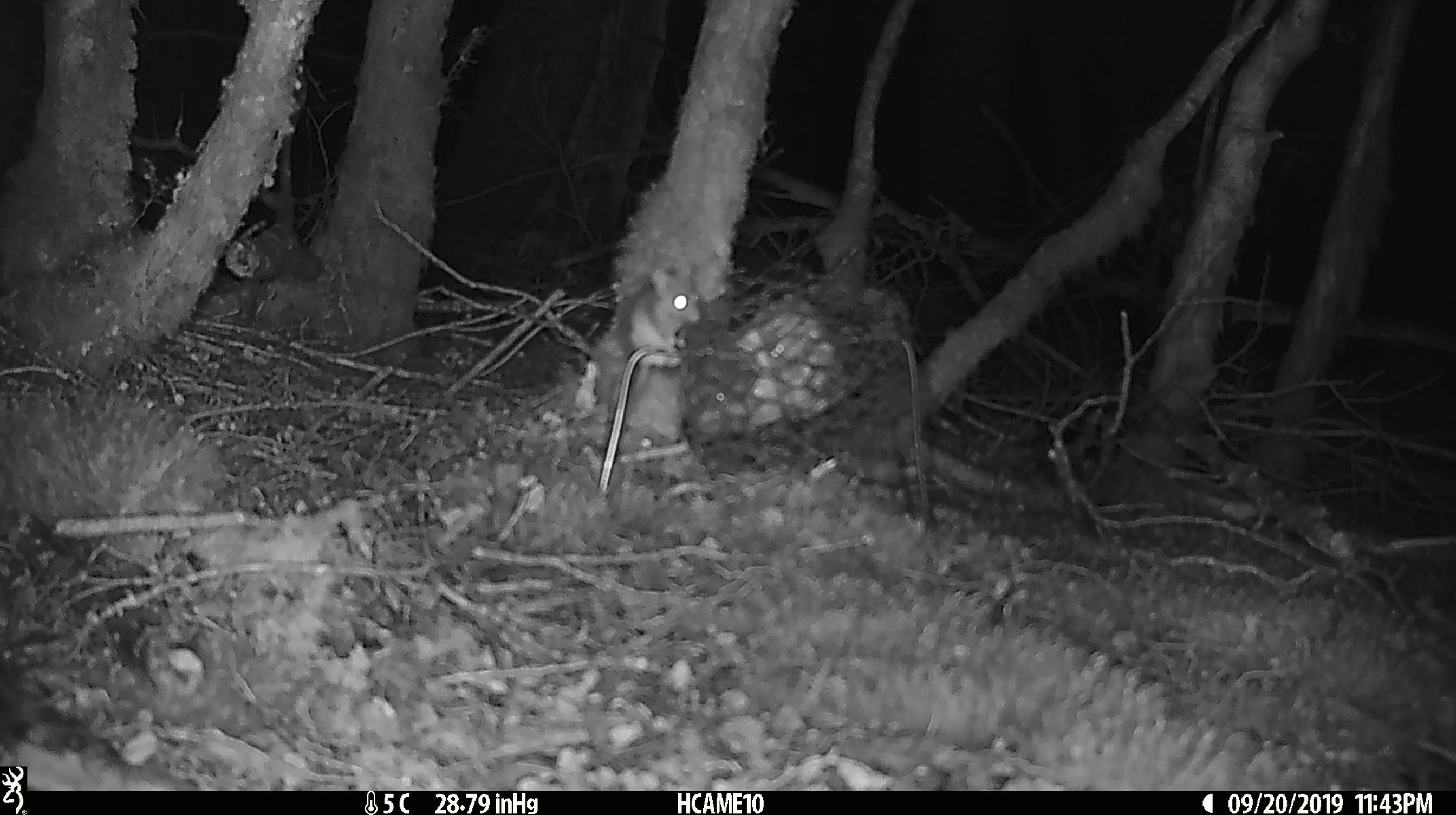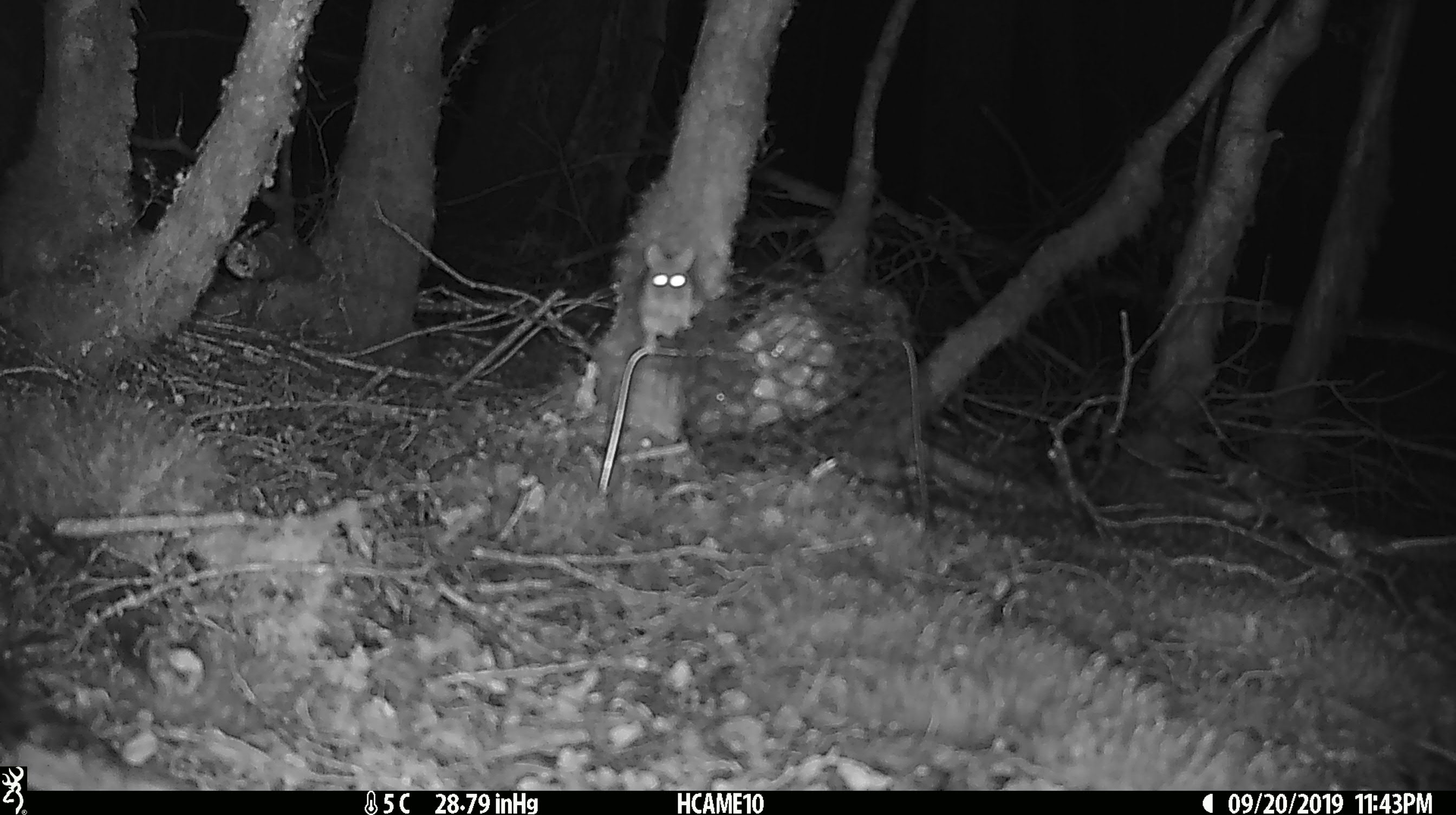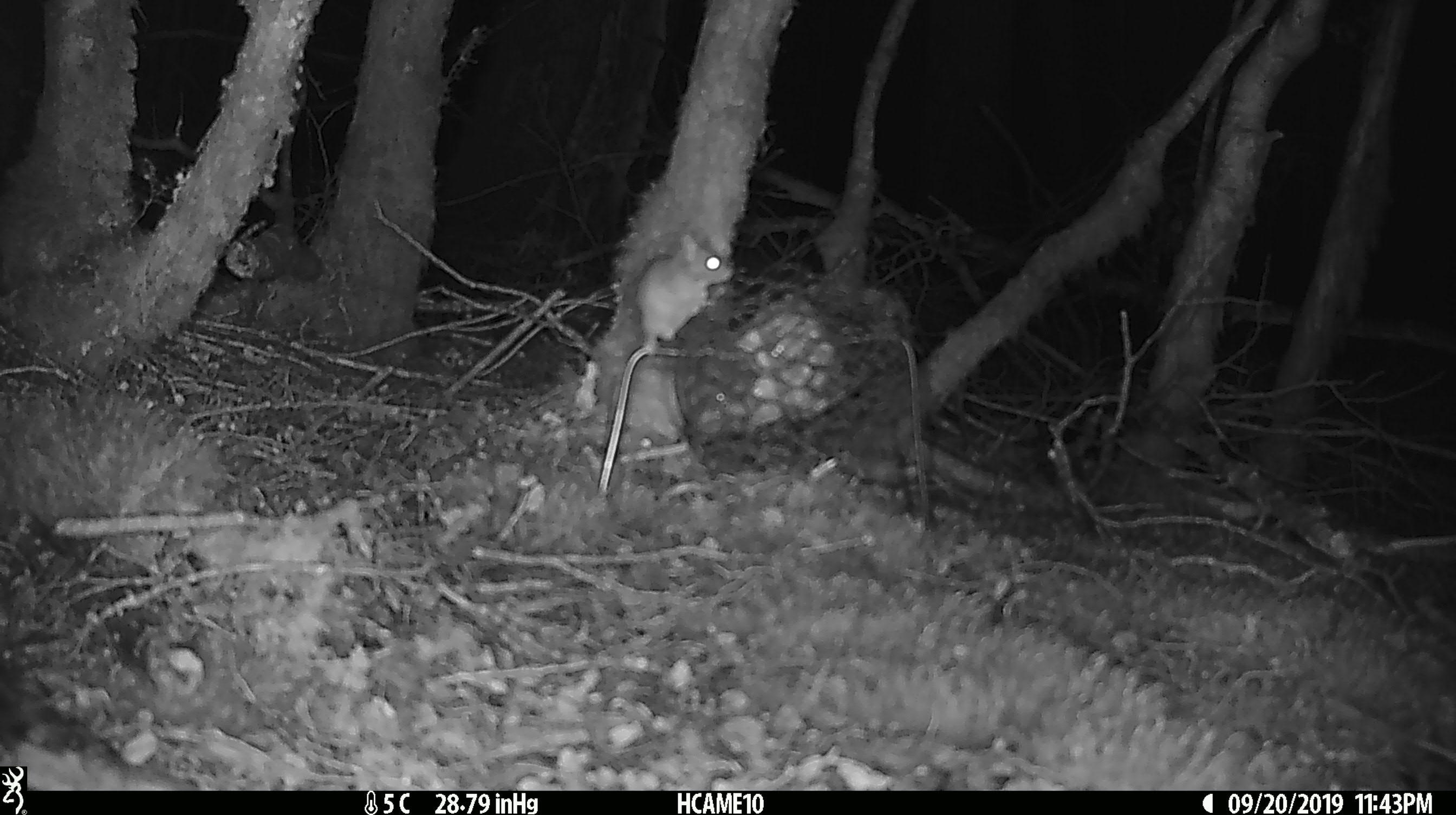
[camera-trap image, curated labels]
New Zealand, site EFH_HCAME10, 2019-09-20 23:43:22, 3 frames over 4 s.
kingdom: Animalia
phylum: Chordata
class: Mammalia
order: Rodentia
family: Muridae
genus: Mus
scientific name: Mus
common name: mouse